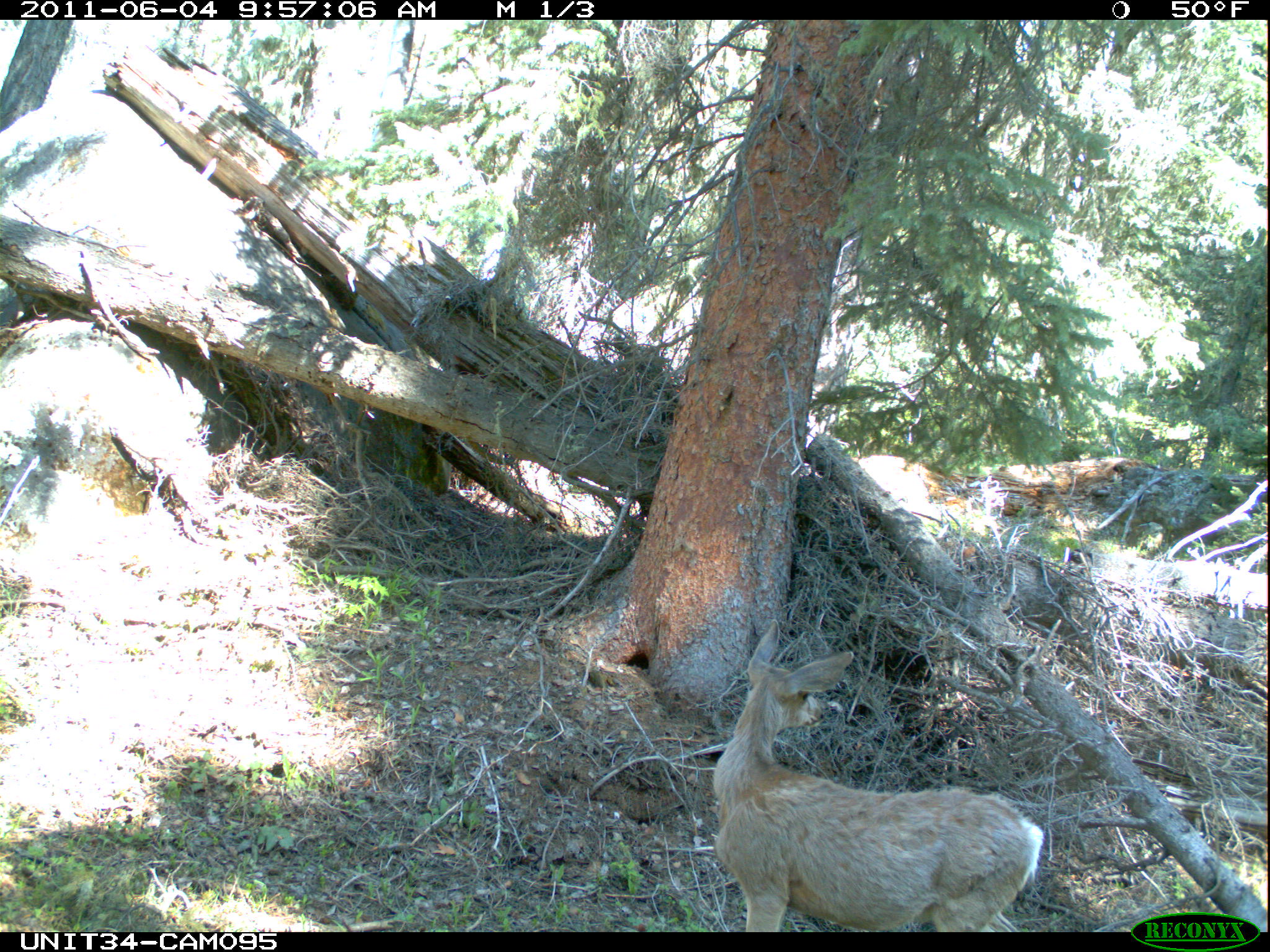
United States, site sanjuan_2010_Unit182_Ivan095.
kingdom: Animalia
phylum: Chordata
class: Mammalia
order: Artiodactyla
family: Cervidae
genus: Odocoileus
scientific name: Odocoileus hemionus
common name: mule deer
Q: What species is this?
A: Odocoileus hemionus (mule deer).